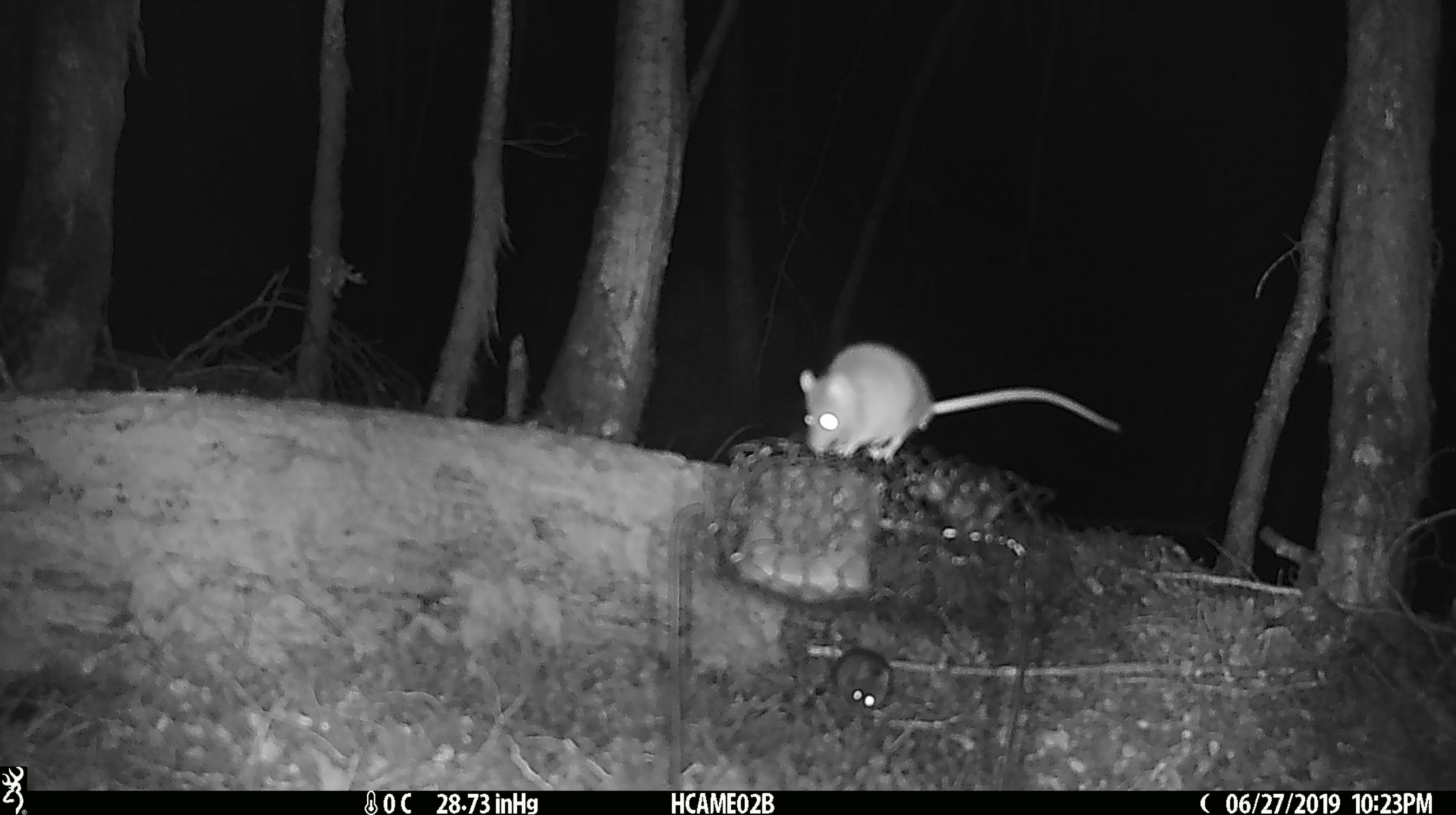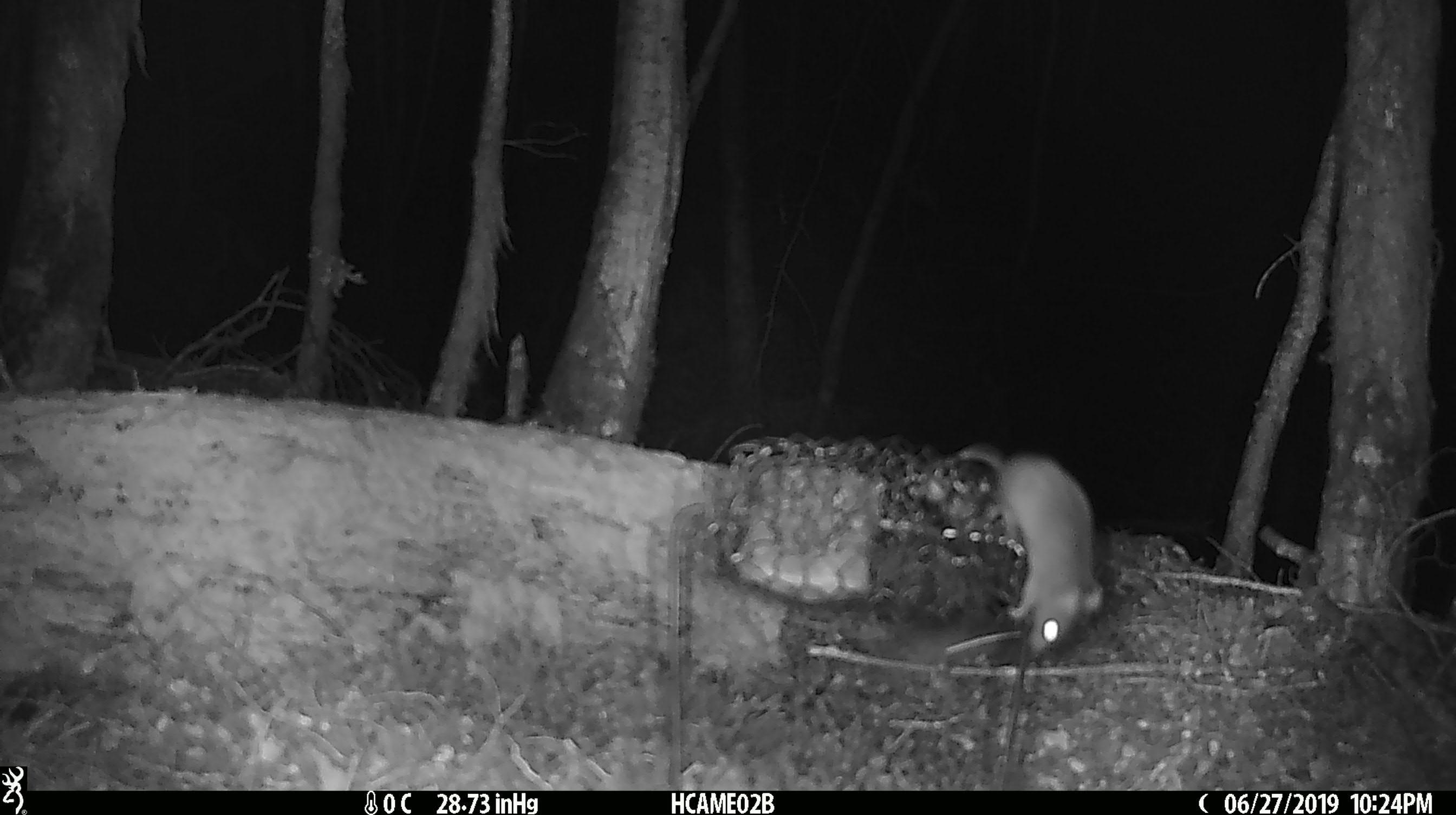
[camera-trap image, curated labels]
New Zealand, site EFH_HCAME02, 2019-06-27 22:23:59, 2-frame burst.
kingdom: Animalia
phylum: Chordata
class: Mammalia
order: Rodentia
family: Muridae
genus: Mus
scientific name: Mus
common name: mouse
Mouse (Mus).